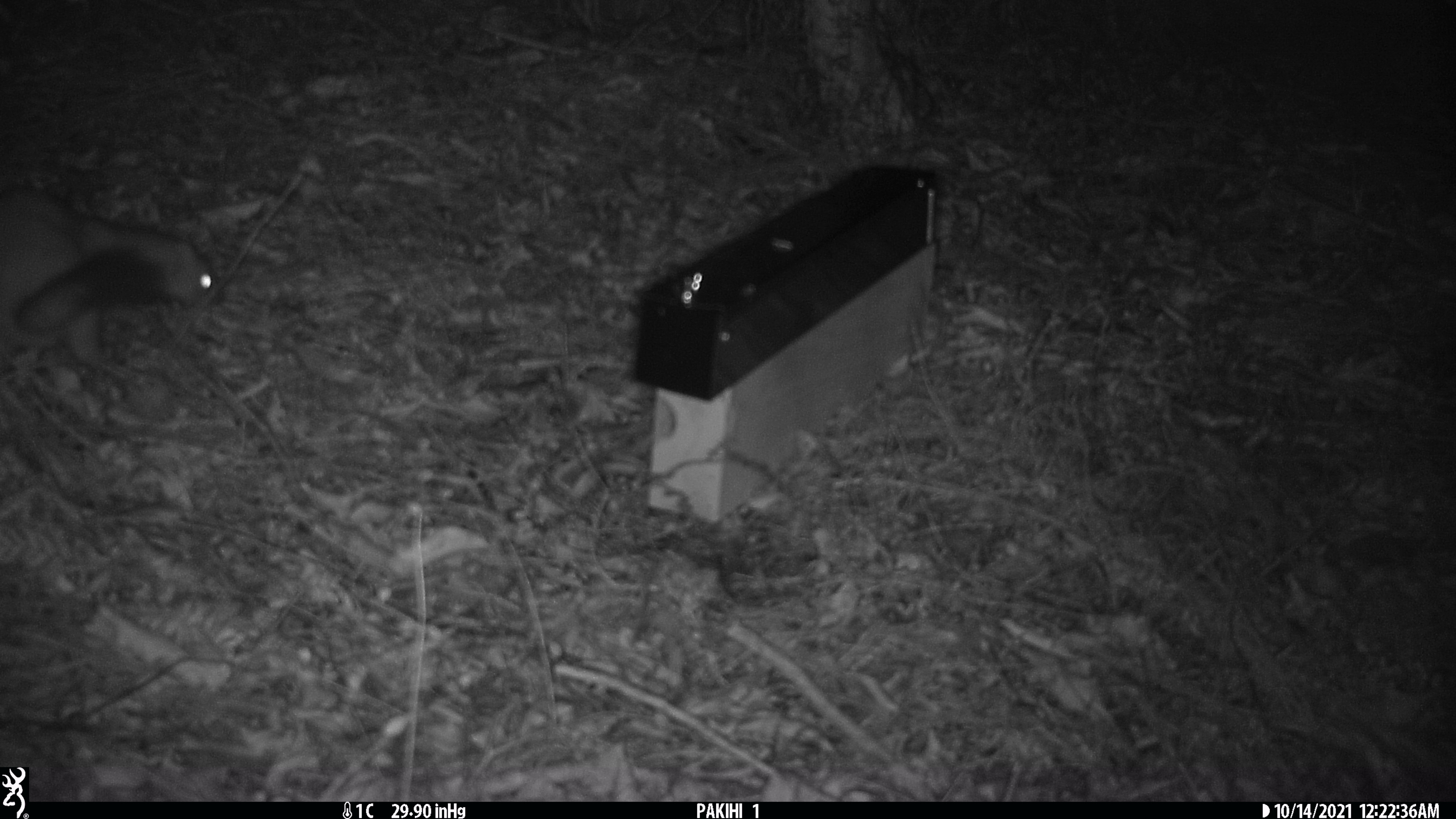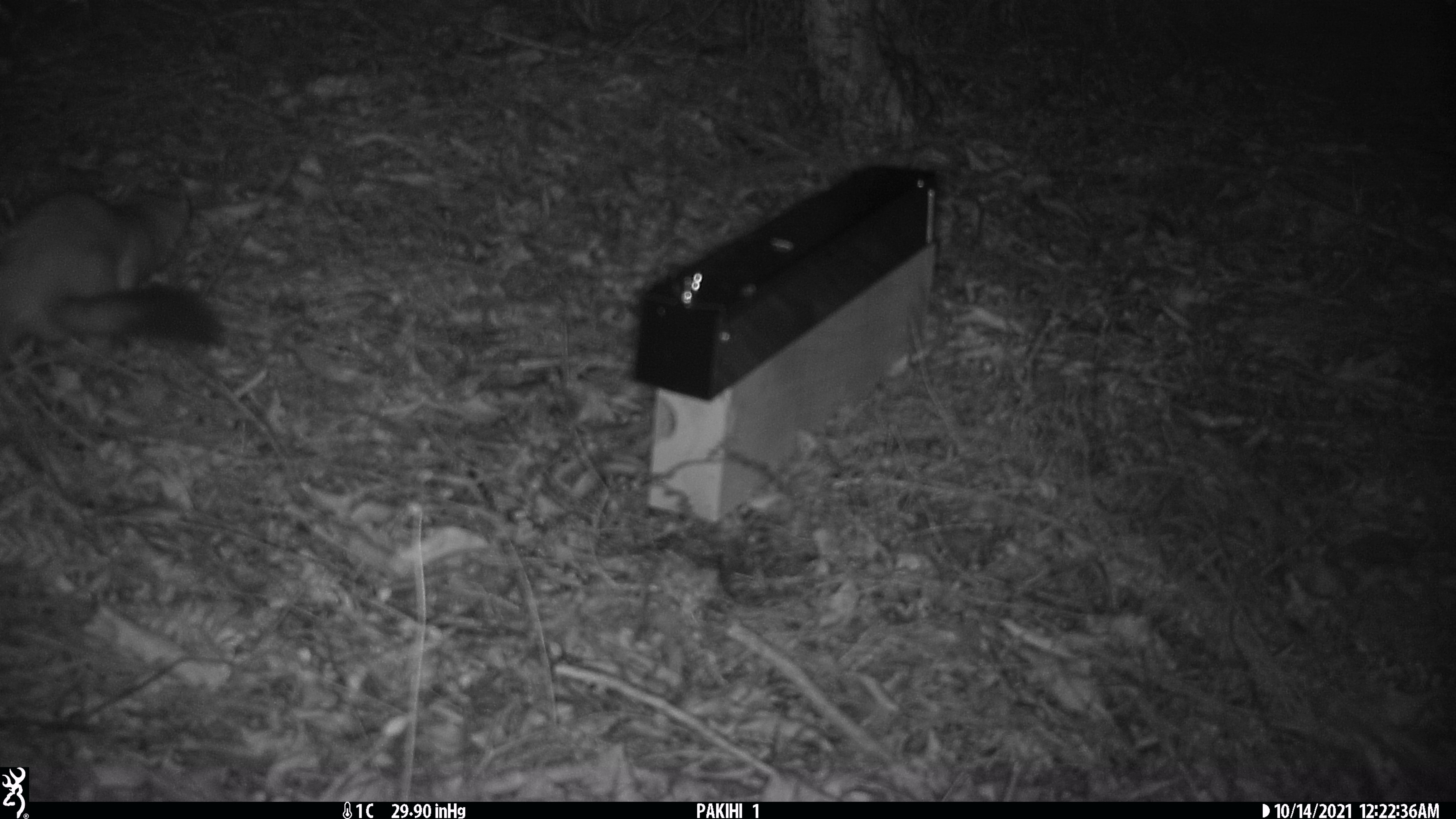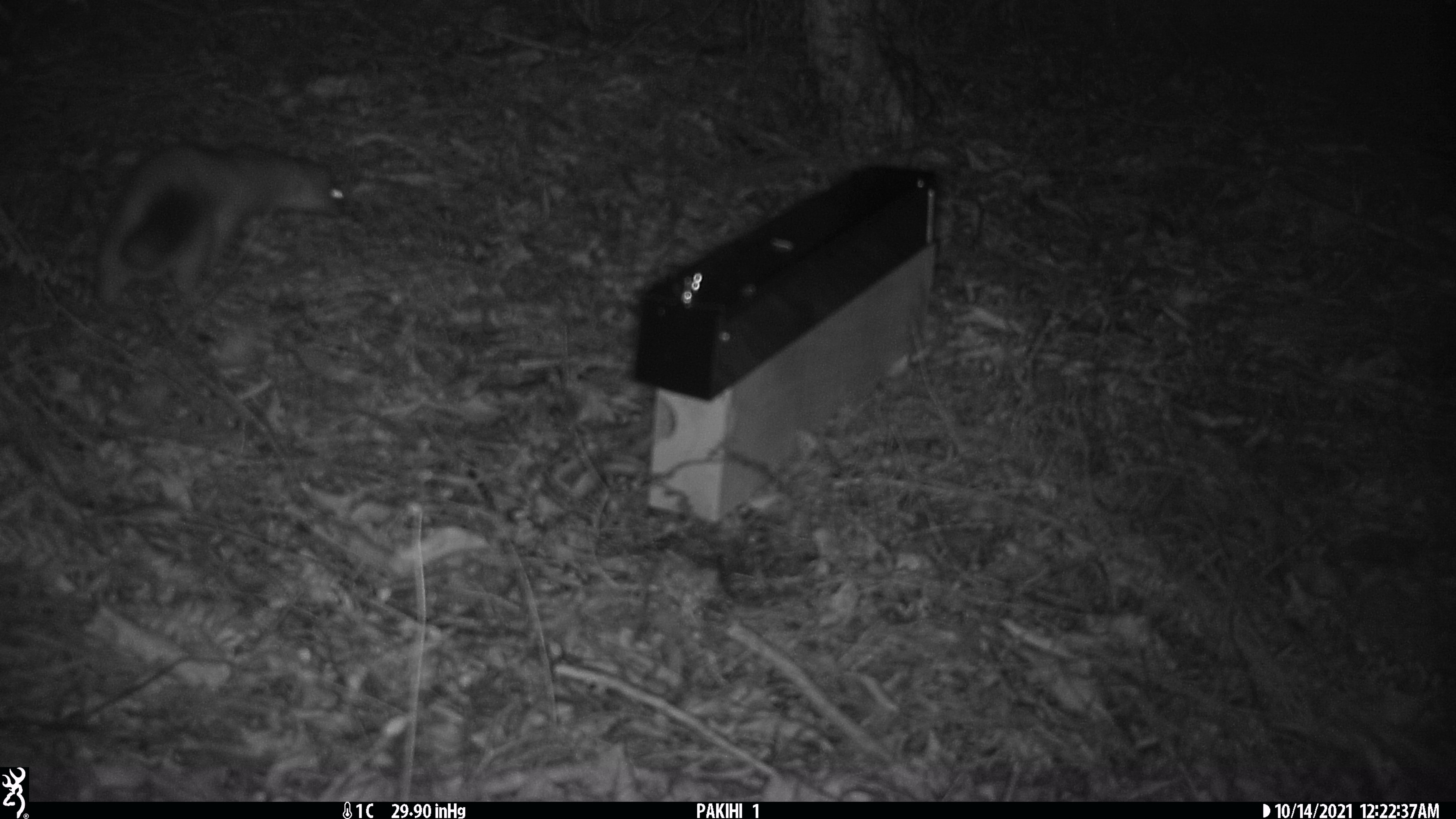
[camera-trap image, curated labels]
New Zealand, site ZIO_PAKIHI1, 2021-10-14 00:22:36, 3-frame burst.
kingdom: Animalia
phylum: Chordata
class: Mammalia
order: Carnivora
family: Mustelidae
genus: Mustela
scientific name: Mustela erminea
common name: stoat